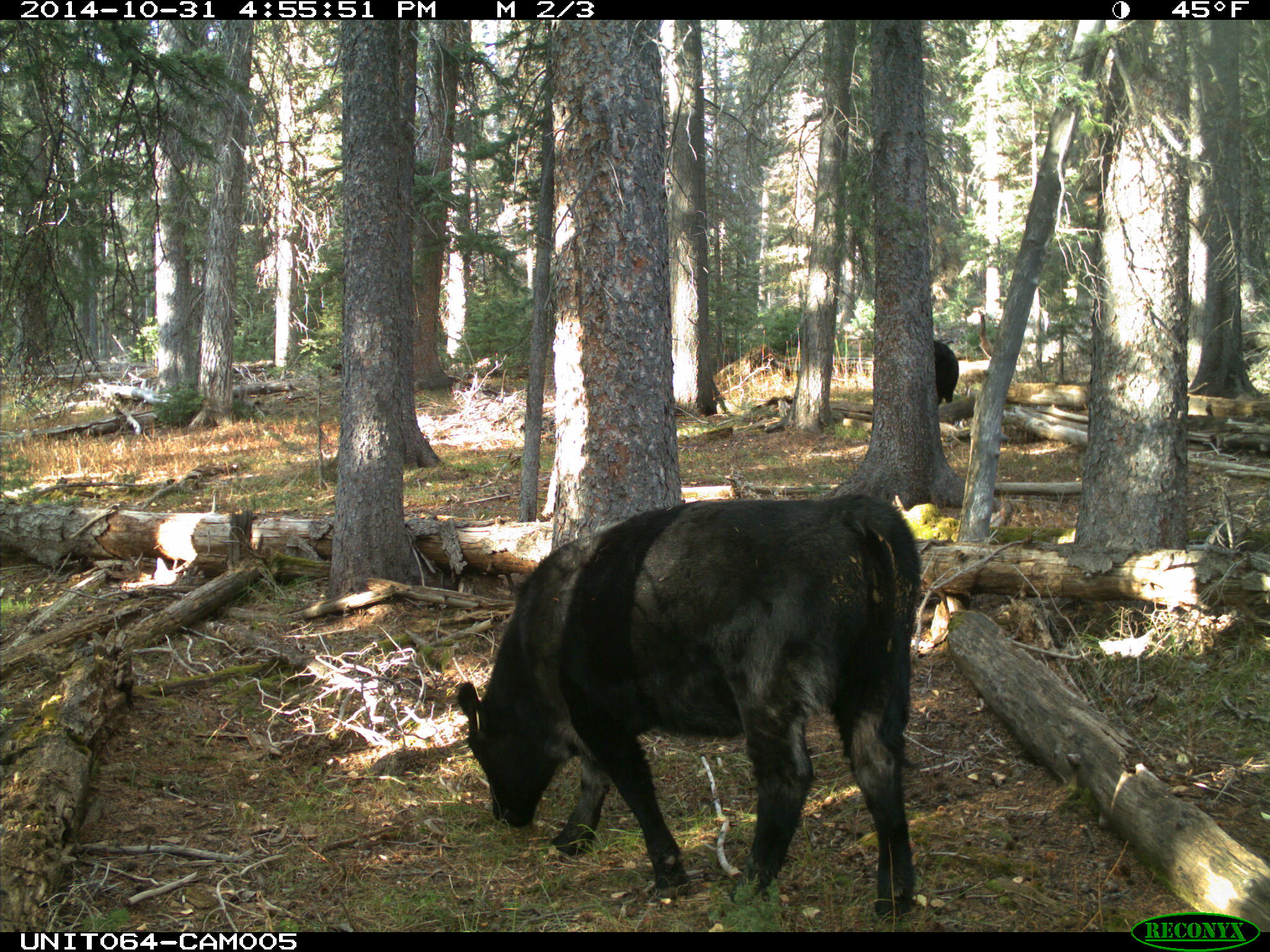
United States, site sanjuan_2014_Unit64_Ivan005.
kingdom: Animalia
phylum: Chordata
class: Mammalia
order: Artiodactyla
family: Bovidae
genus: Bos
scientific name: Bos taurus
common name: domestic cow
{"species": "Bos taurus (domestic cow)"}